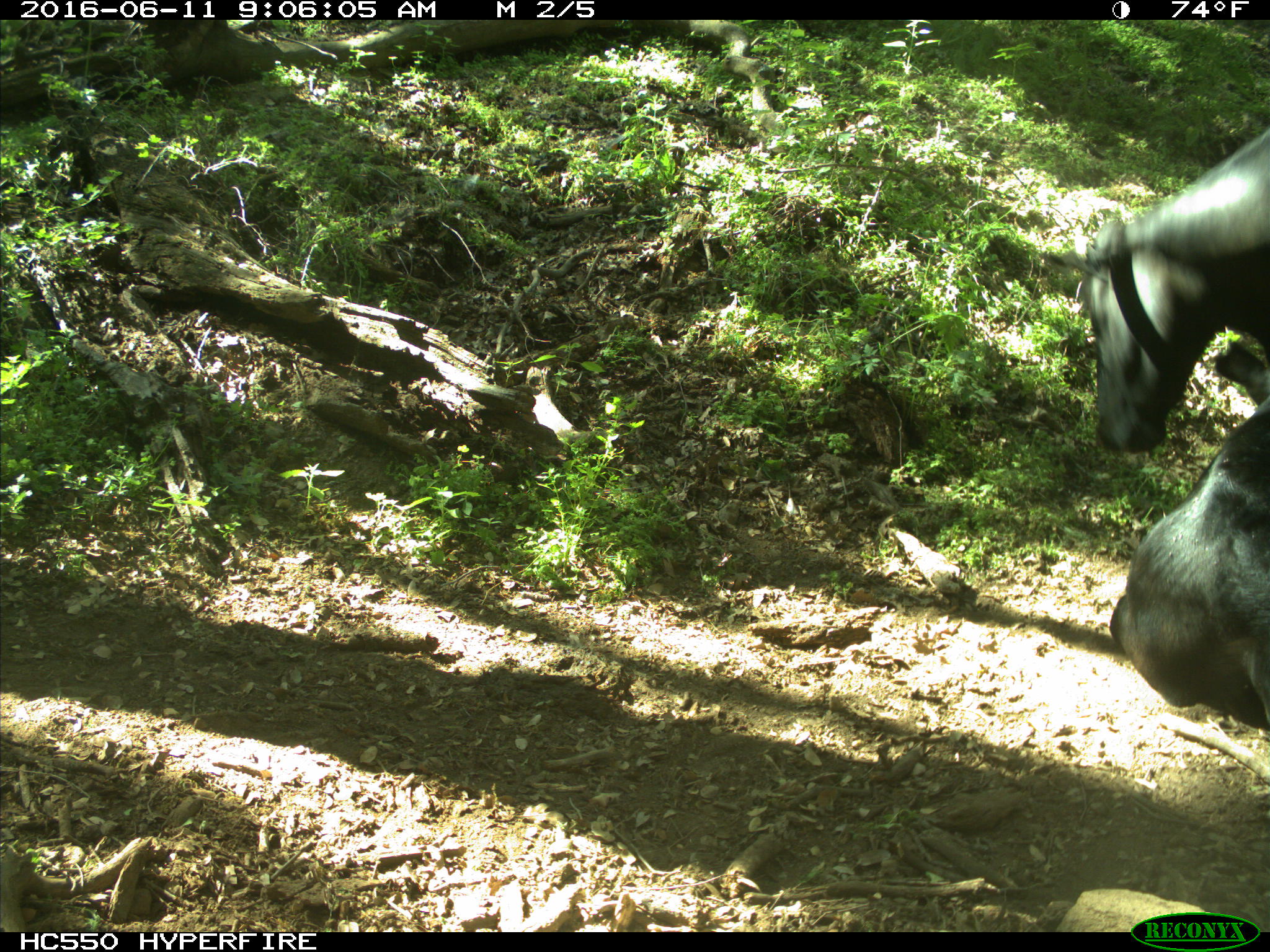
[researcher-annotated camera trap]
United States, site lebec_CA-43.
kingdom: Animalia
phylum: Chordata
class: Mammalia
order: Artiodactyla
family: Bovidae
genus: Bos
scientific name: Bos taurus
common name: domestic cow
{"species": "Bos taurus (domestic cow)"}